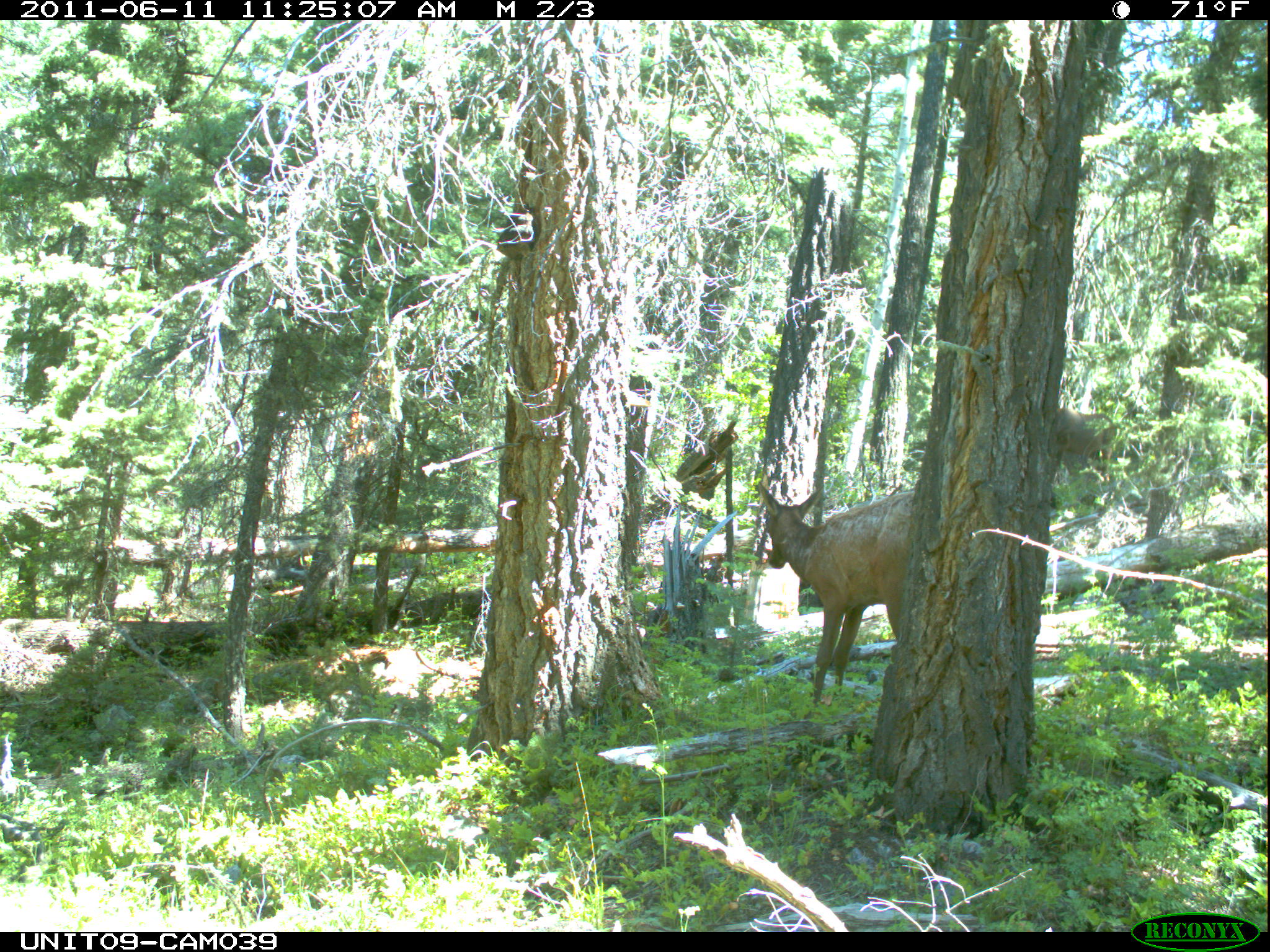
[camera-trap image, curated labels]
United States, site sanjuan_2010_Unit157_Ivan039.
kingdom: Animalia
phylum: Chordata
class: Mammalia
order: Artiodactyla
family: Cervidae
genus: Cervus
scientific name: Cervus elaphus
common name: red deer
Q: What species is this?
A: Cervus elaphus (red deer).